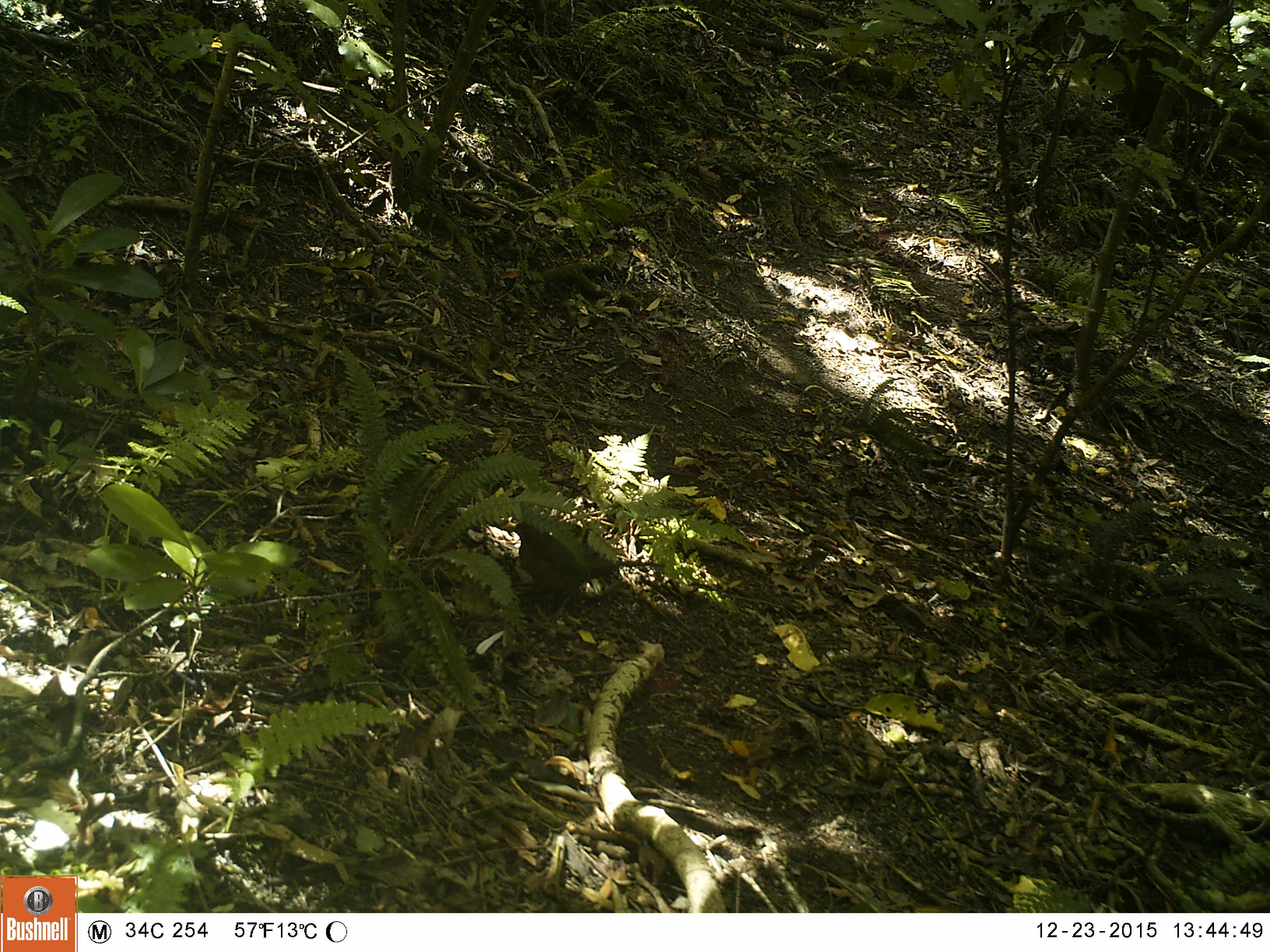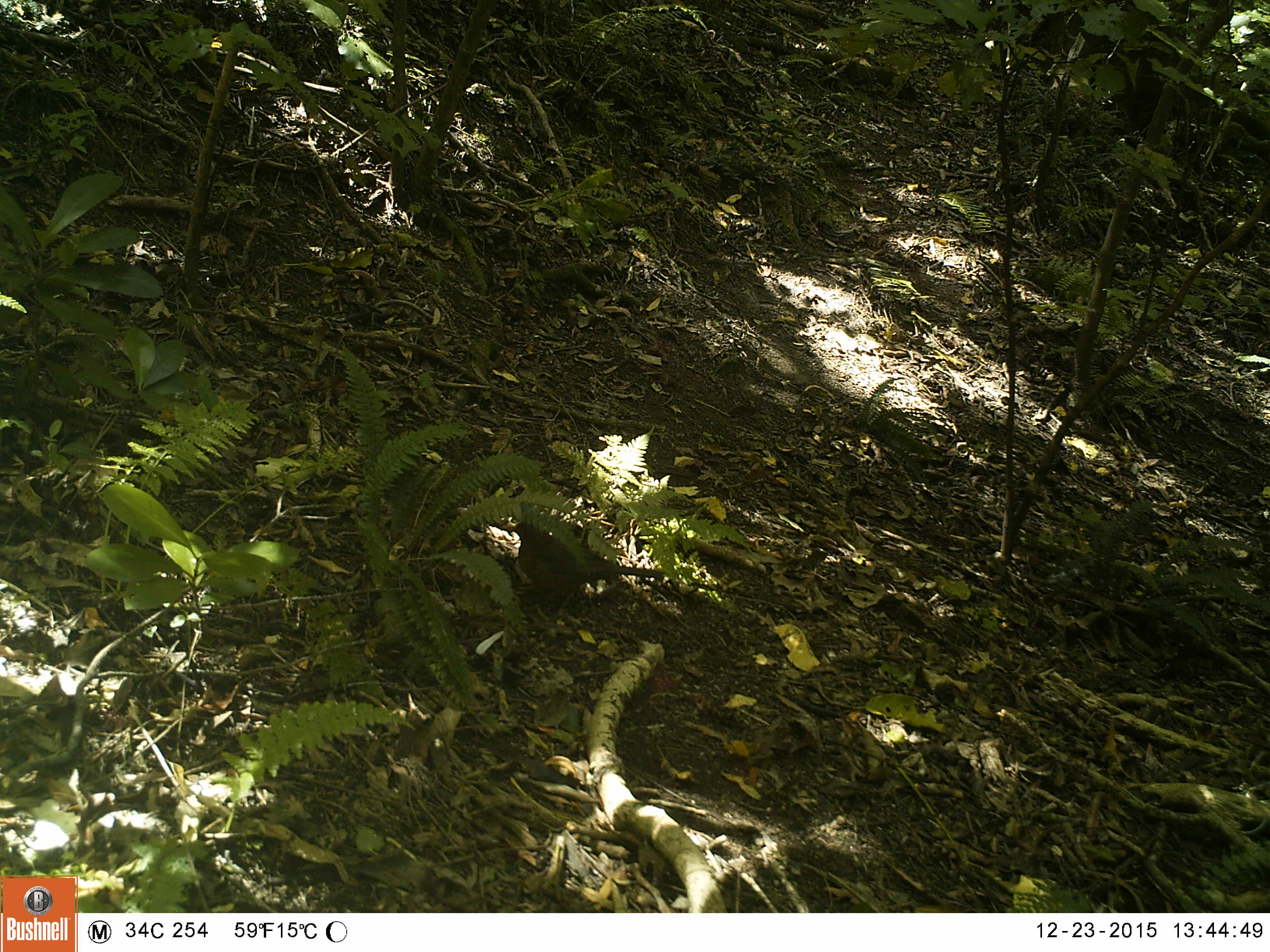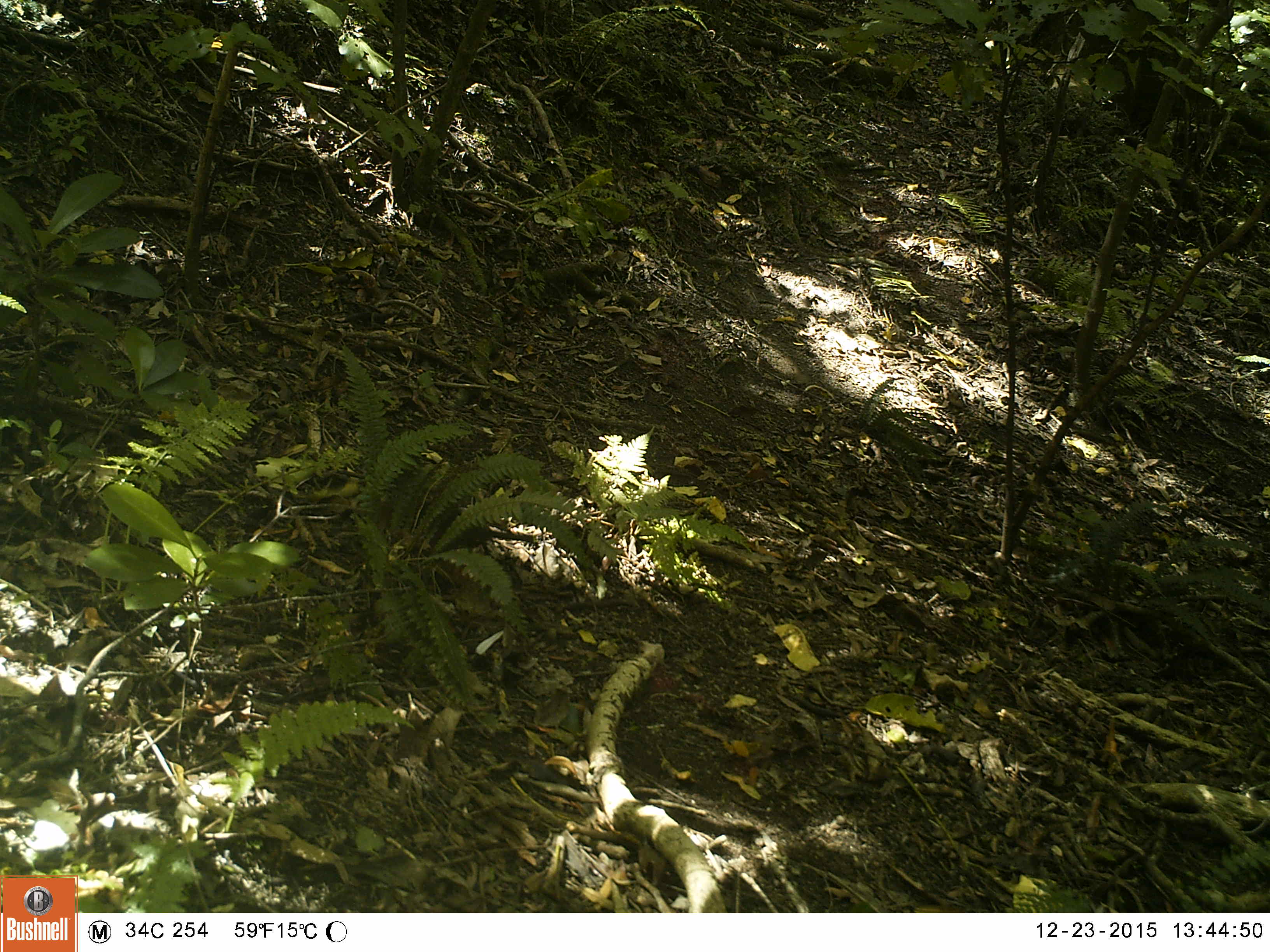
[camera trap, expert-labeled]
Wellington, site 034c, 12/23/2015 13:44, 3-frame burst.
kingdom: Animalia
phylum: Chordata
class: Aves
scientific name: Aves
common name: bird